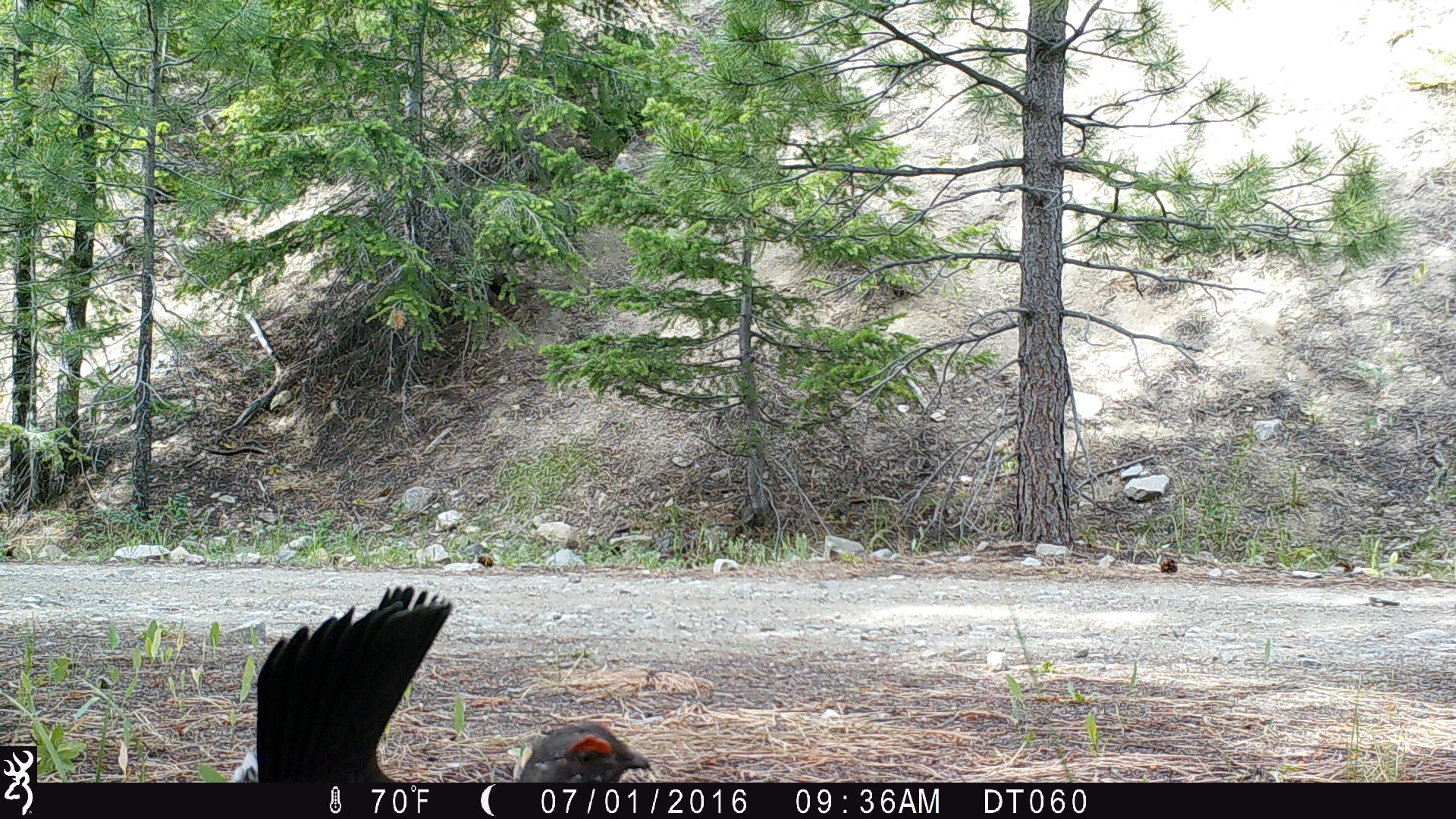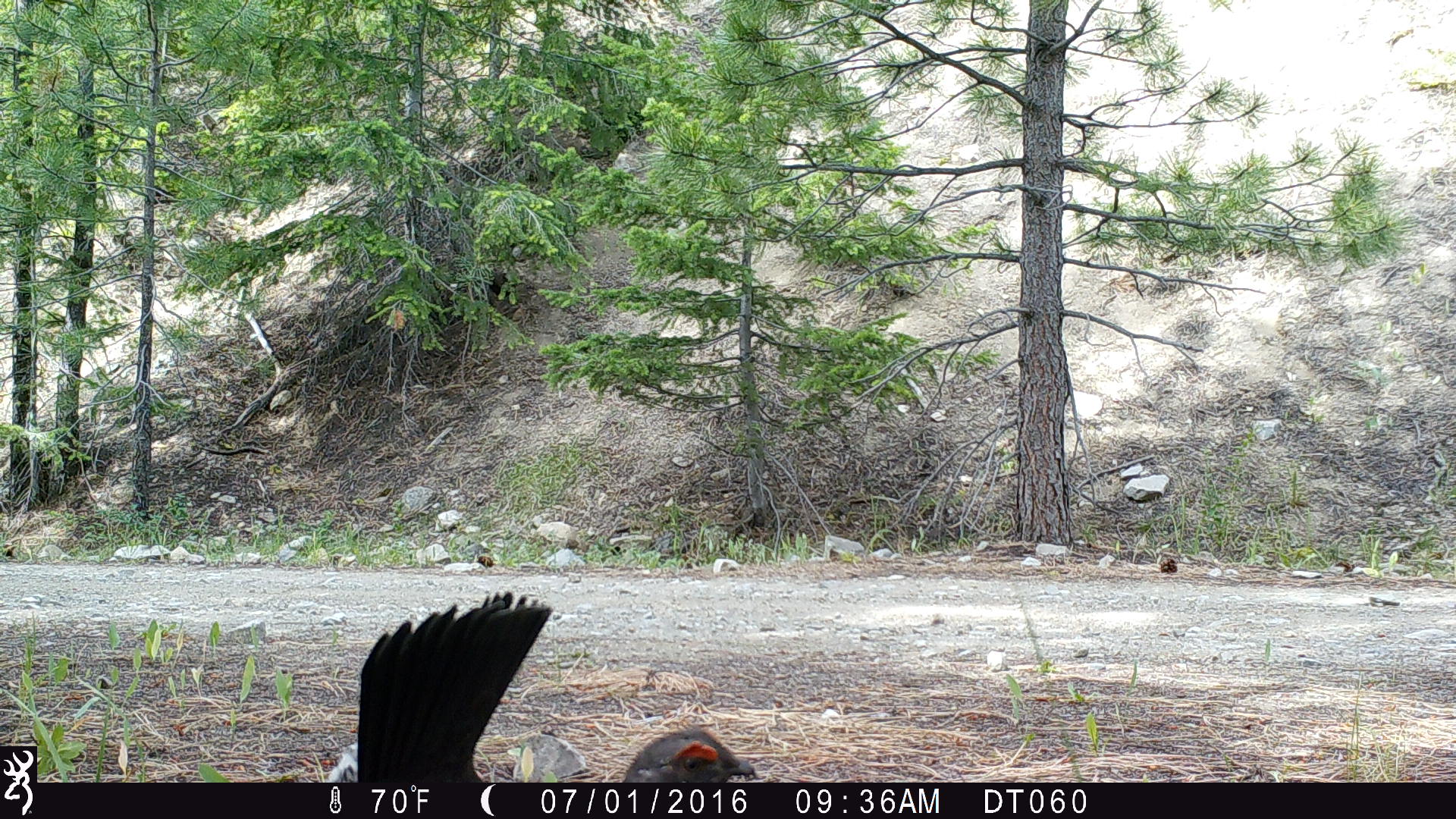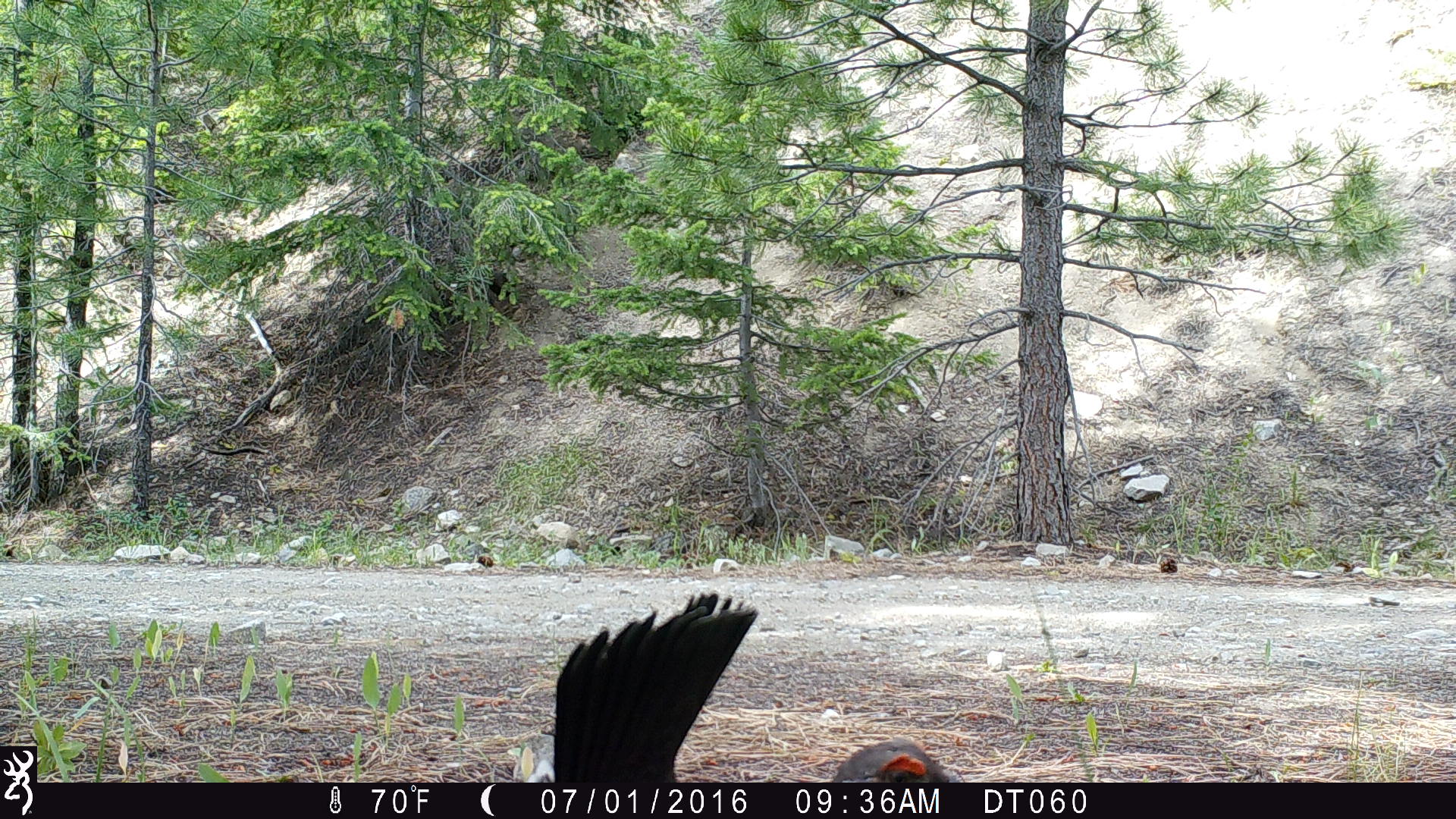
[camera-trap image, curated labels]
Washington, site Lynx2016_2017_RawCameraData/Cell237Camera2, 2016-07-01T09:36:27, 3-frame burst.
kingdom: Animalia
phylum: Chordata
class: Aves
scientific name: Aves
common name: birds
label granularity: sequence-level